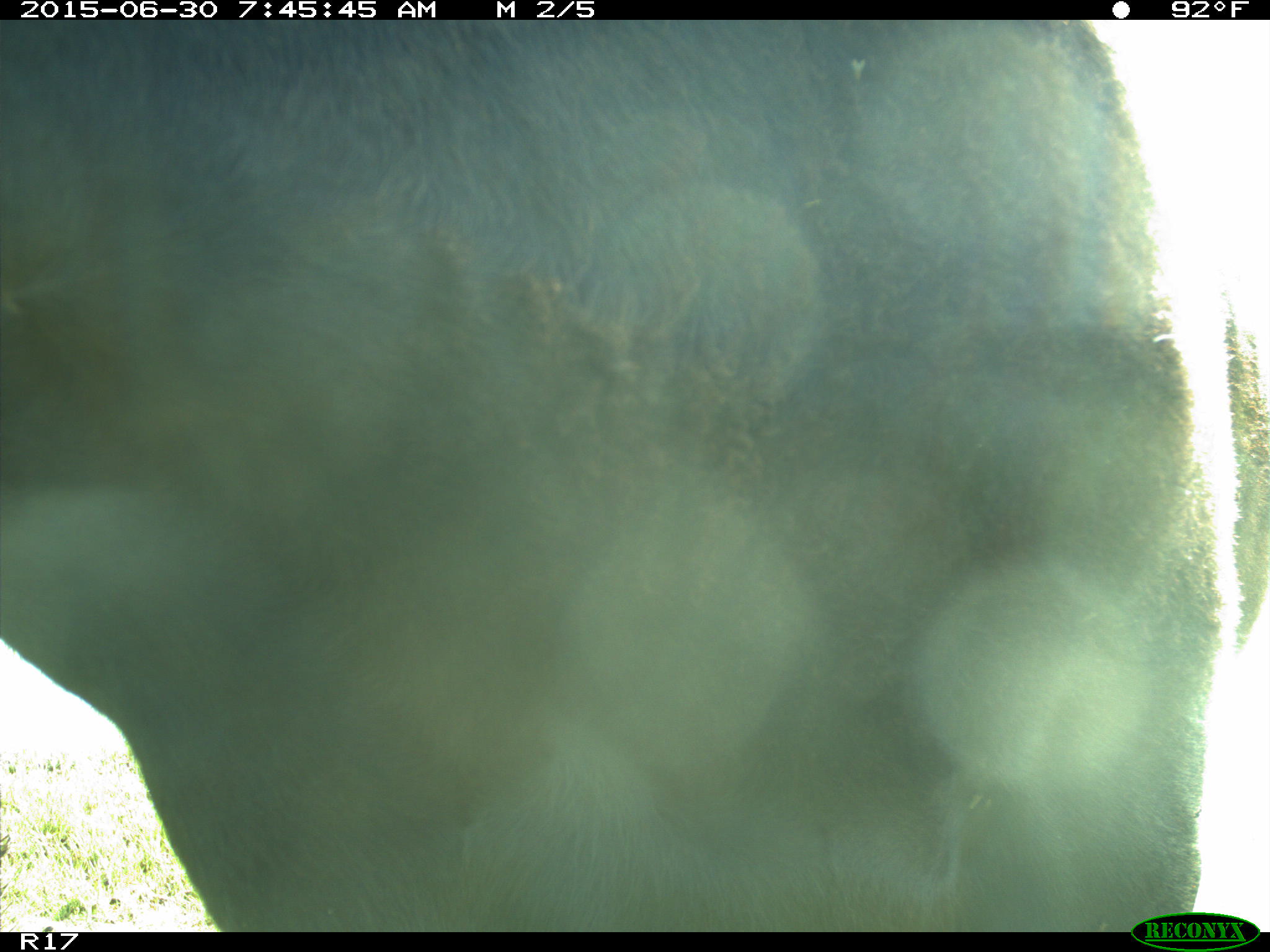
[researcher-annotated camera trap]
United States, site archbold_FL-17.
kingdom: Animalia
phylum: Chordata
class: Mammalia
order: Artiodactyla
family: Bovidae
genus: Bos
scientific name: Bos taurus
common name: domestic cow